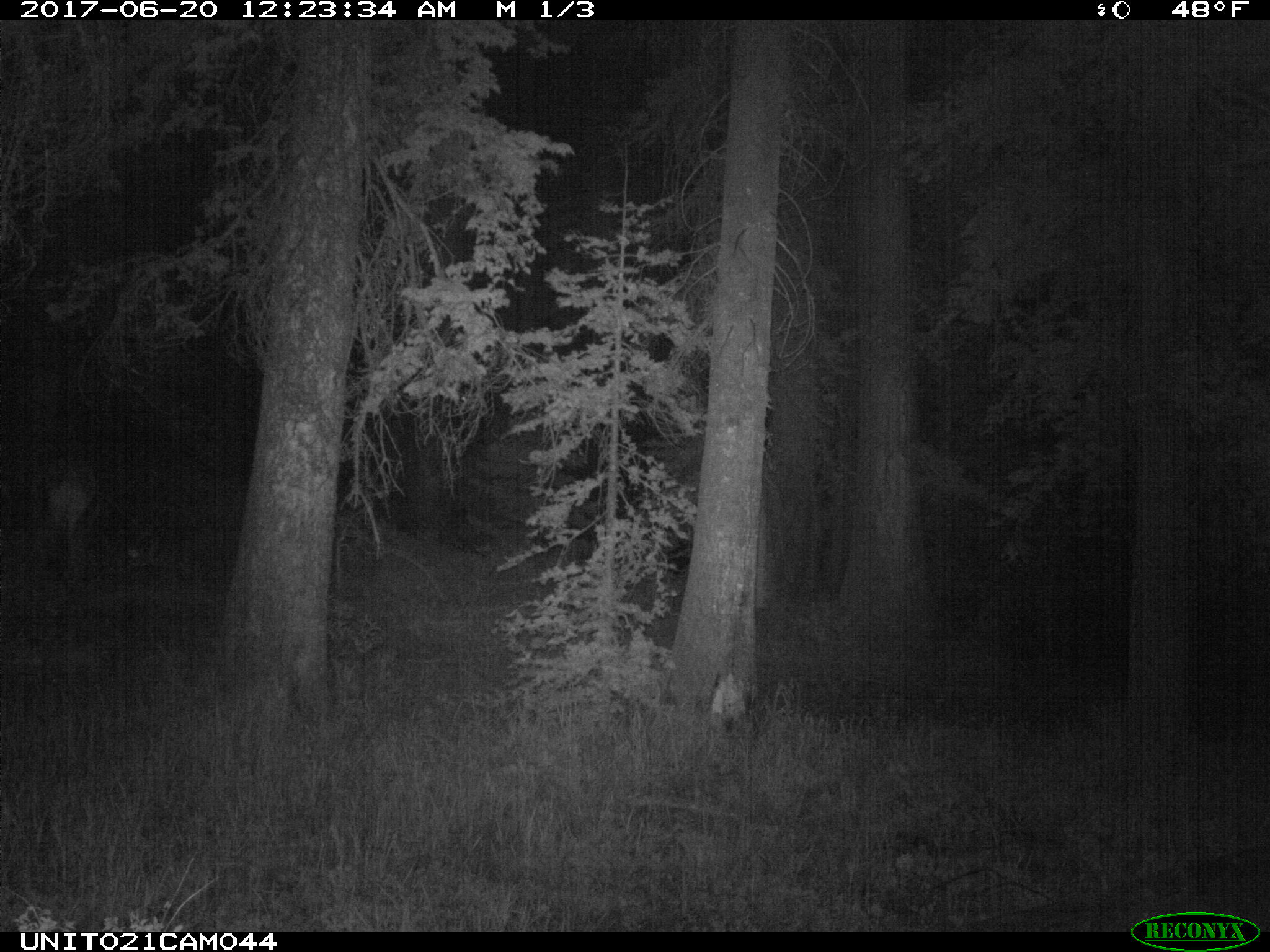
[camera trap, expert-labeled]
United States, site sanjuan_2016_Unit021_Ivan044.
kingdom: Animalia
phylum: Chordata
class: Mammalia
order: Artiodactyla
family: Cervidae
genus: Cervus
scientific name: Cervus elaphus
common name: red deer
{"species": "Cervus elaphus (red deer)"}